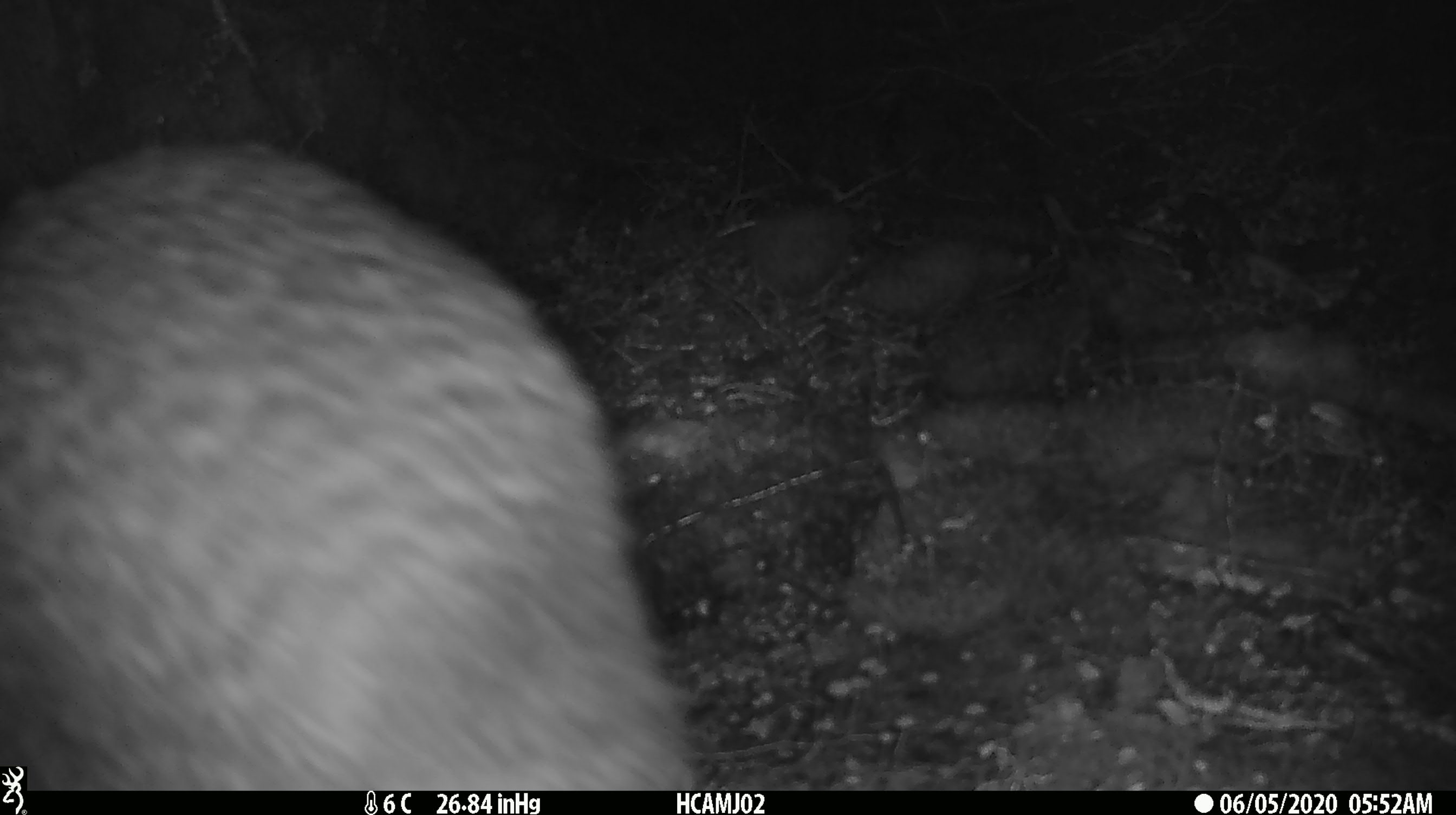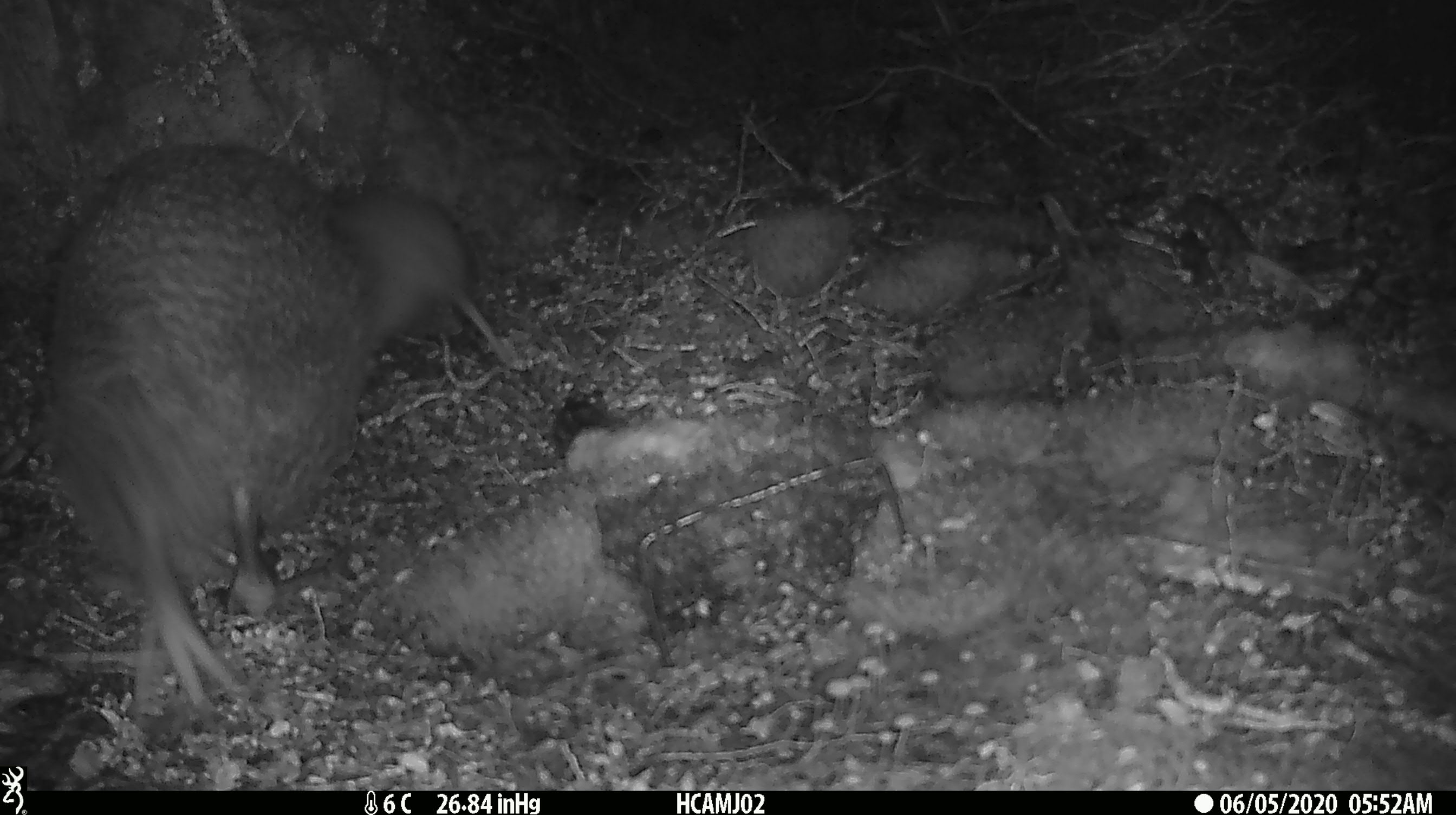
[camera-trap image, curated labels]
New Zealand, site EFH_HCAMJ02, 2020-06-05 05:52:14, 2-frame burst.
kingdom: Animalia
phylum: Chordata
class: Aves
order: Apterygiformes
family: Apterygidae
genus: Apteryx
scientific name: Apteryx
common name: kiwi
Kiwi (Apteryx).